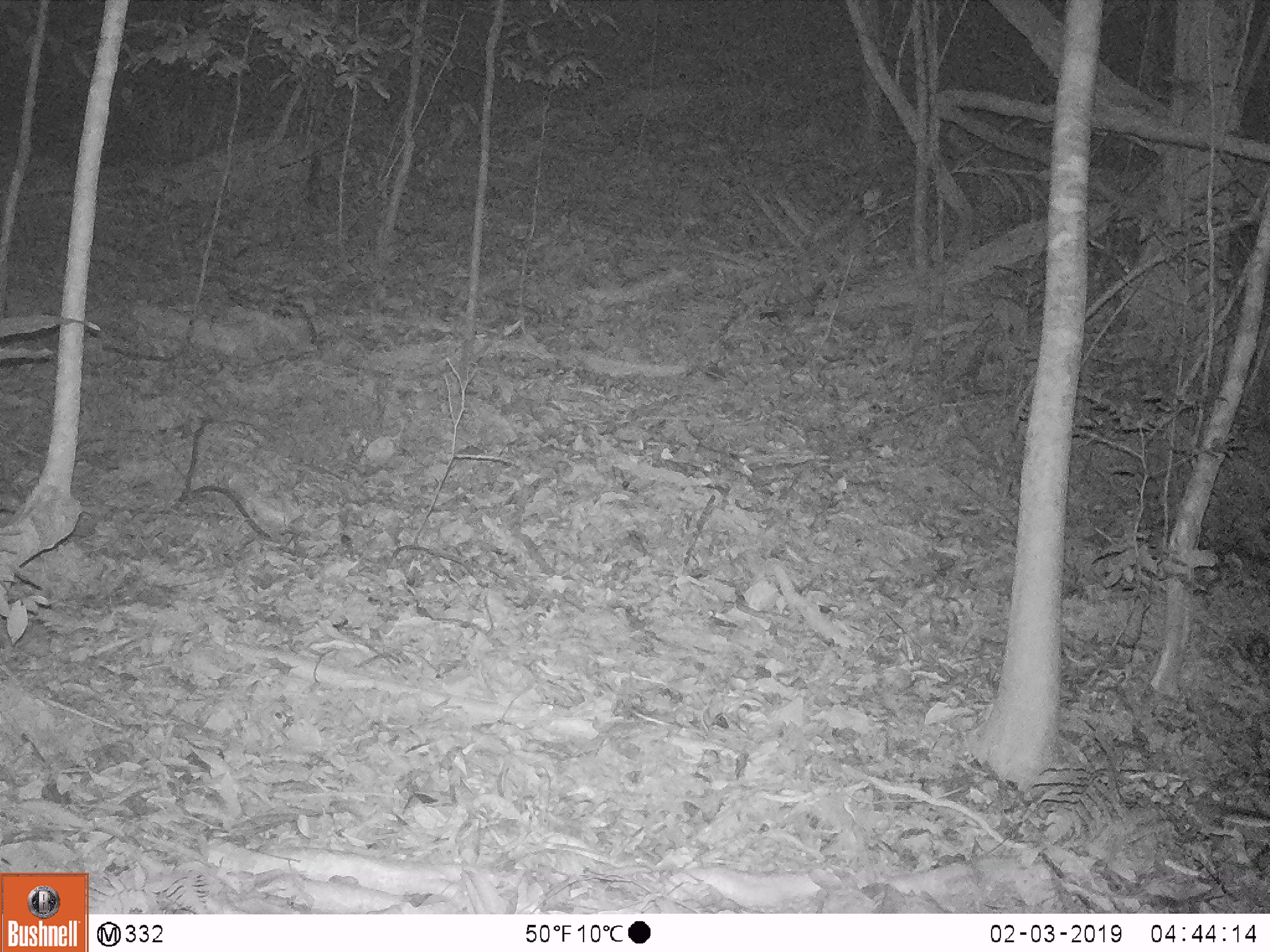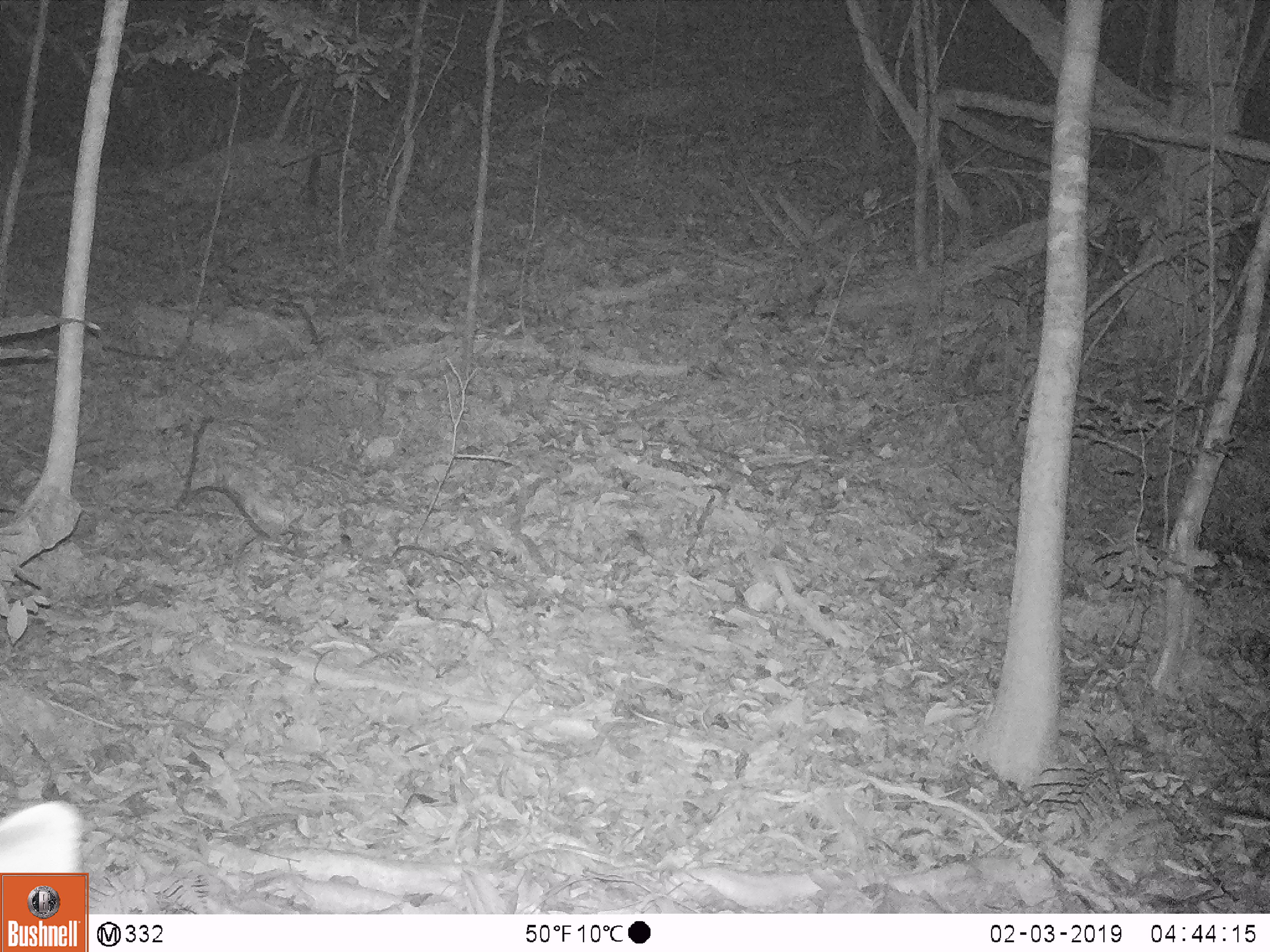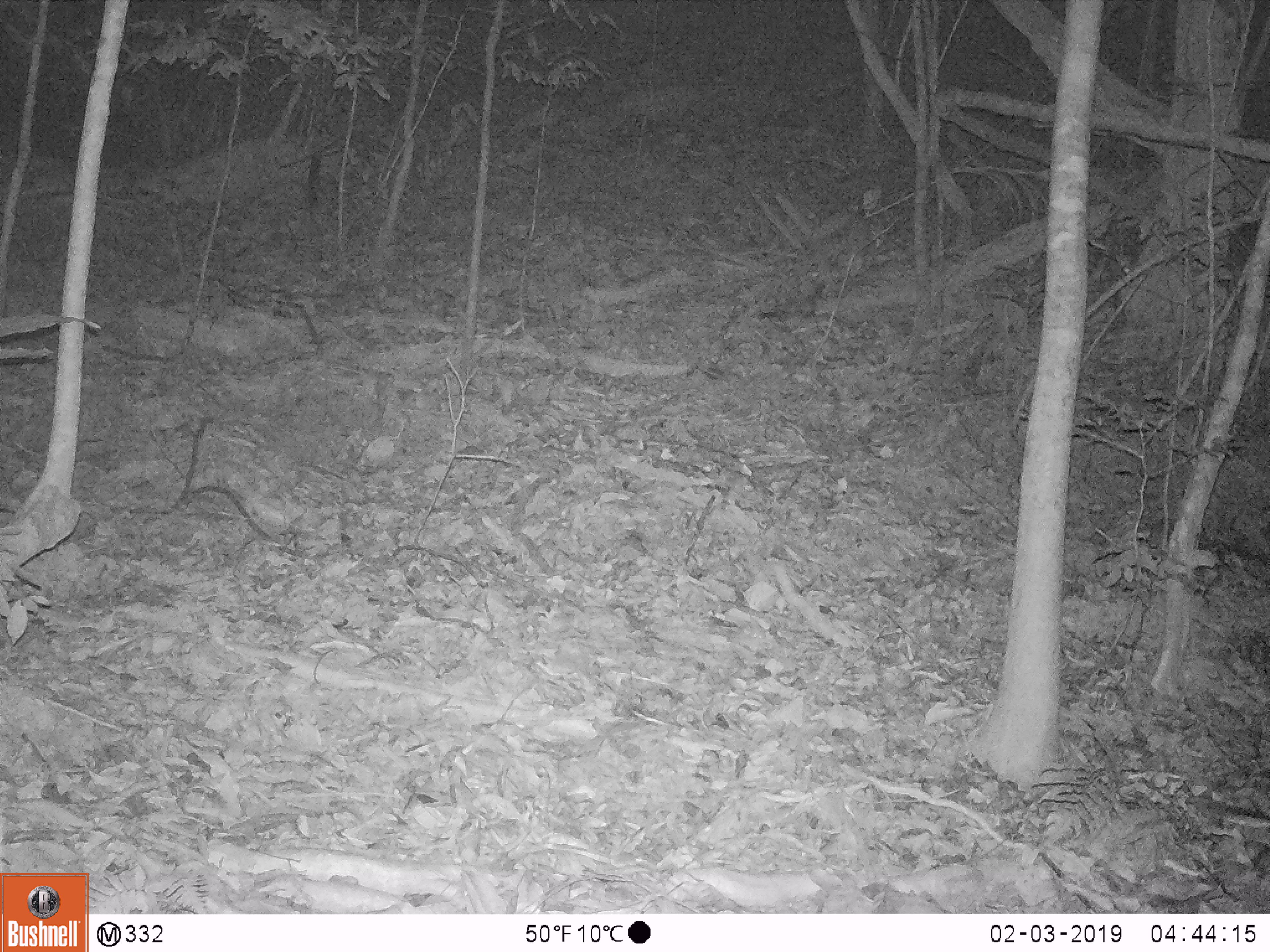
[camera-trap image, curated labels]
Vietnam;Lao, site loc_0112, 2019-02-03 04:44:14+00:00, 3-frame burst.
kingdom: Animalia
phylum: Chordata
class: Mammalia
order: Artiodactyla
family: Cervidae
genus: Rusa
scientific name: Rusa unicolor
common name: sambar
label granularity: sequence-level